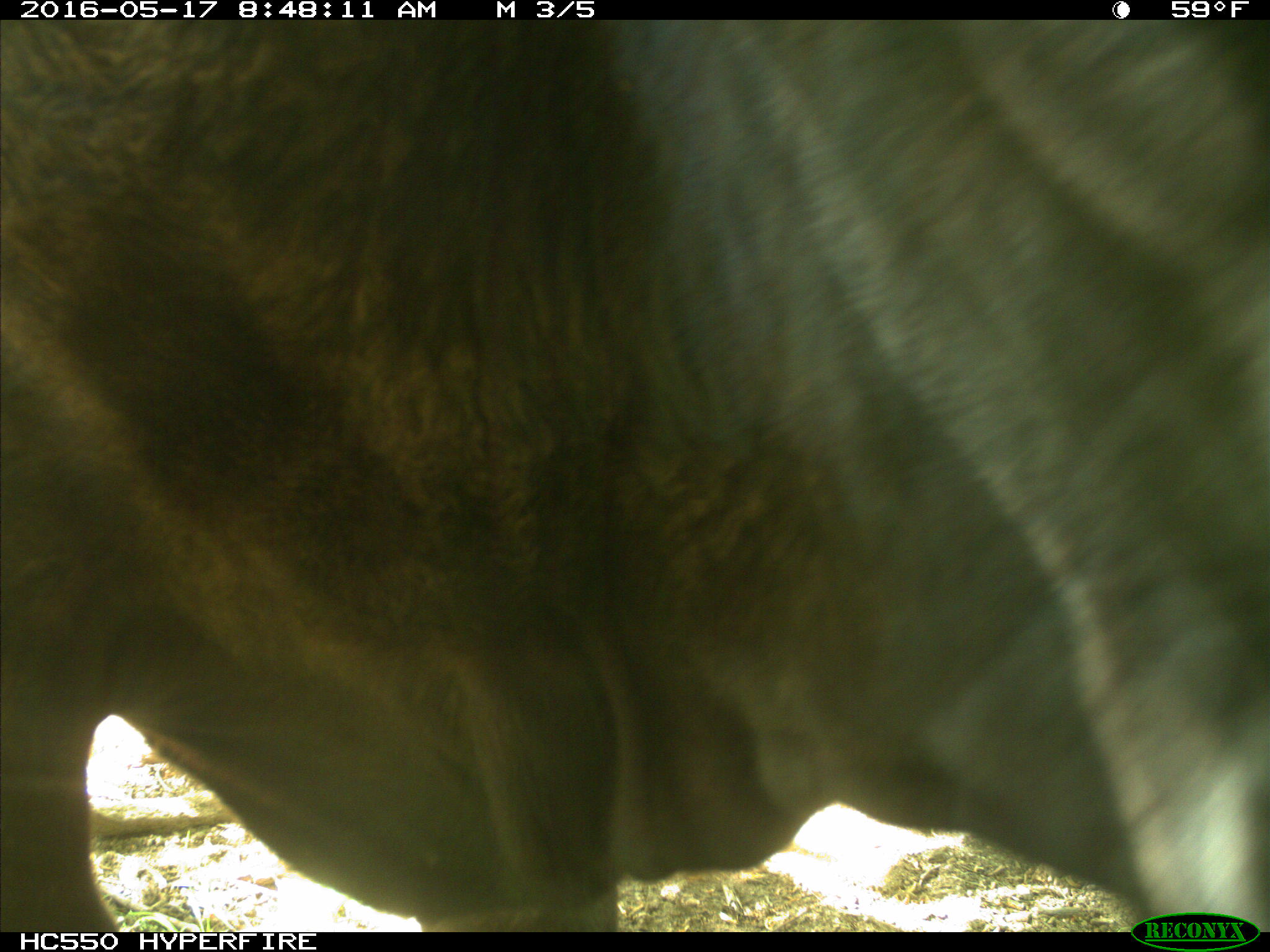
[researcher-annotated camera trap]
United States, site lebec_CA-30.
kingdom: Animalia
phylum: Chordata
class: Mammalia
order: Artiodactyla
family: Bovidae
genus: Bos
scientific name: Bos taurus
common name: domestic cow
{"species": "Bos taurus (domestic cow)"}